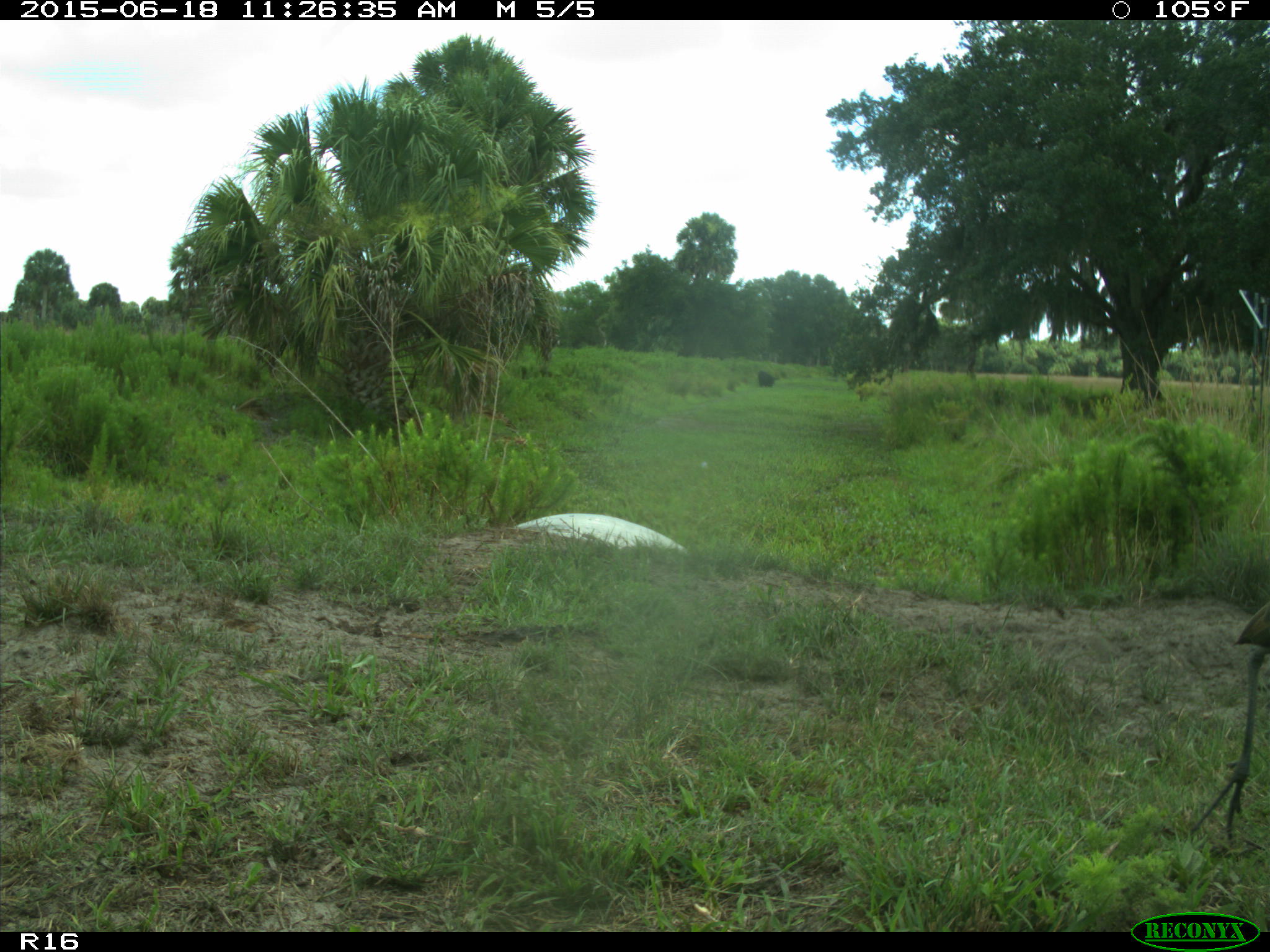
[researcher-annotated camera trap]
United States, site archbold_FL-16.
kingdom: Animalia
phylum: Chordata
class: Aves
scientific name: Aves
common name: birds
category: unidentified bird